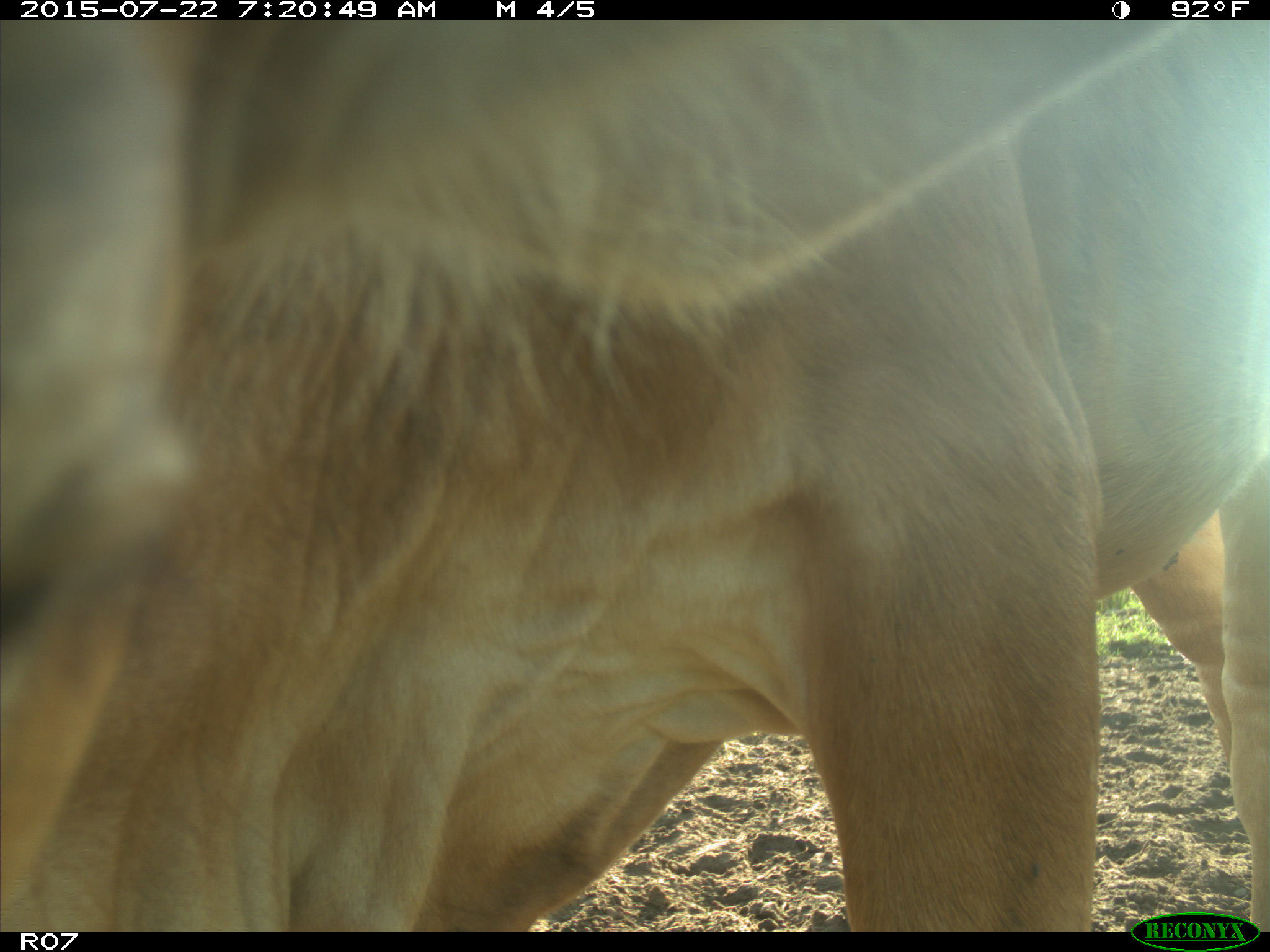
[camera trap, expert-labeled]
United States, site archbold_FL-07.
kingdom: Animalia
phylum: Chordata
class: Mammalia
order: Artiodactyla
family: Suidae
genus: Sus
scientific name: Sus scrofa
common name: wild boar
Sus scrofa (wild boar).